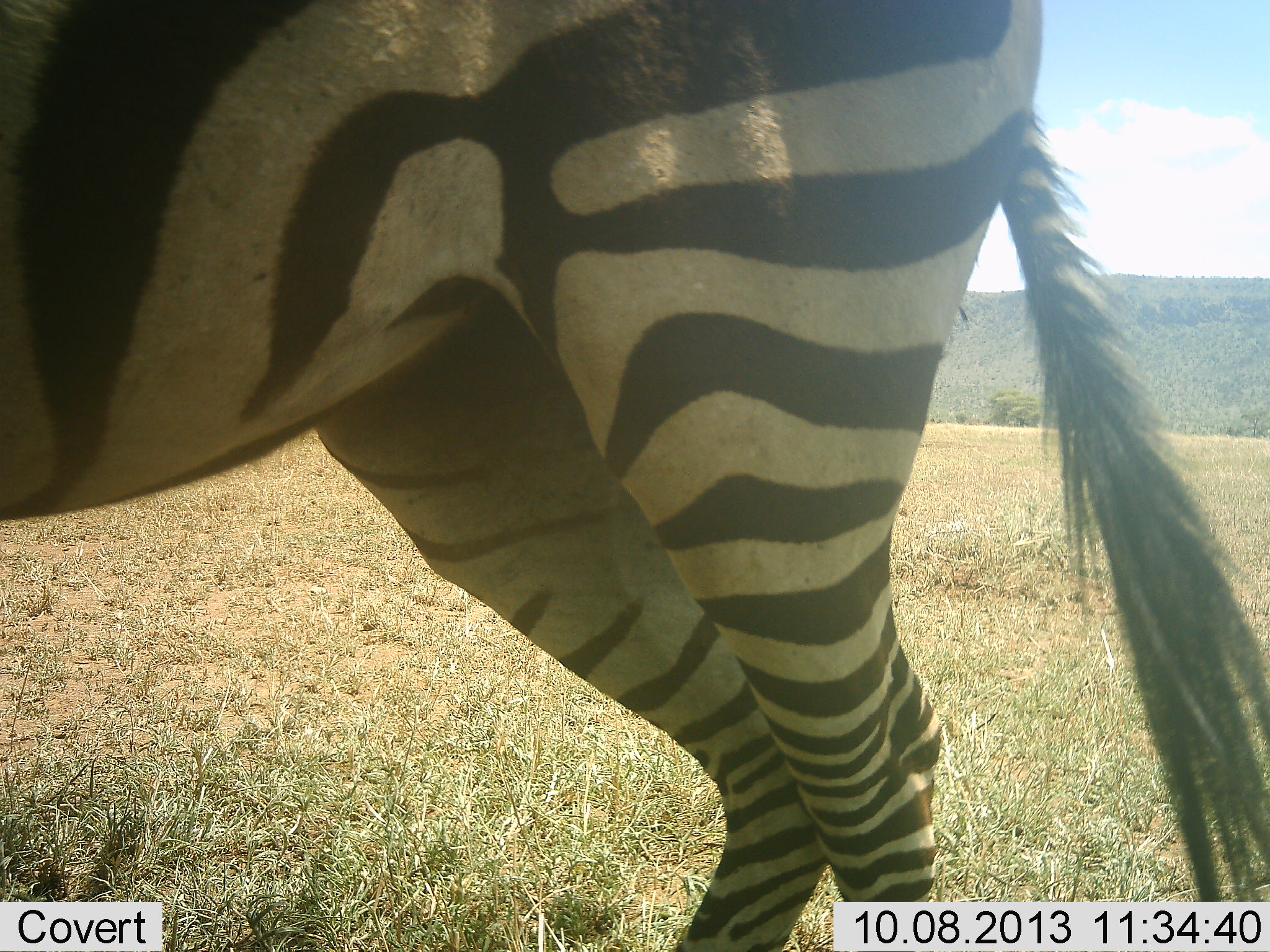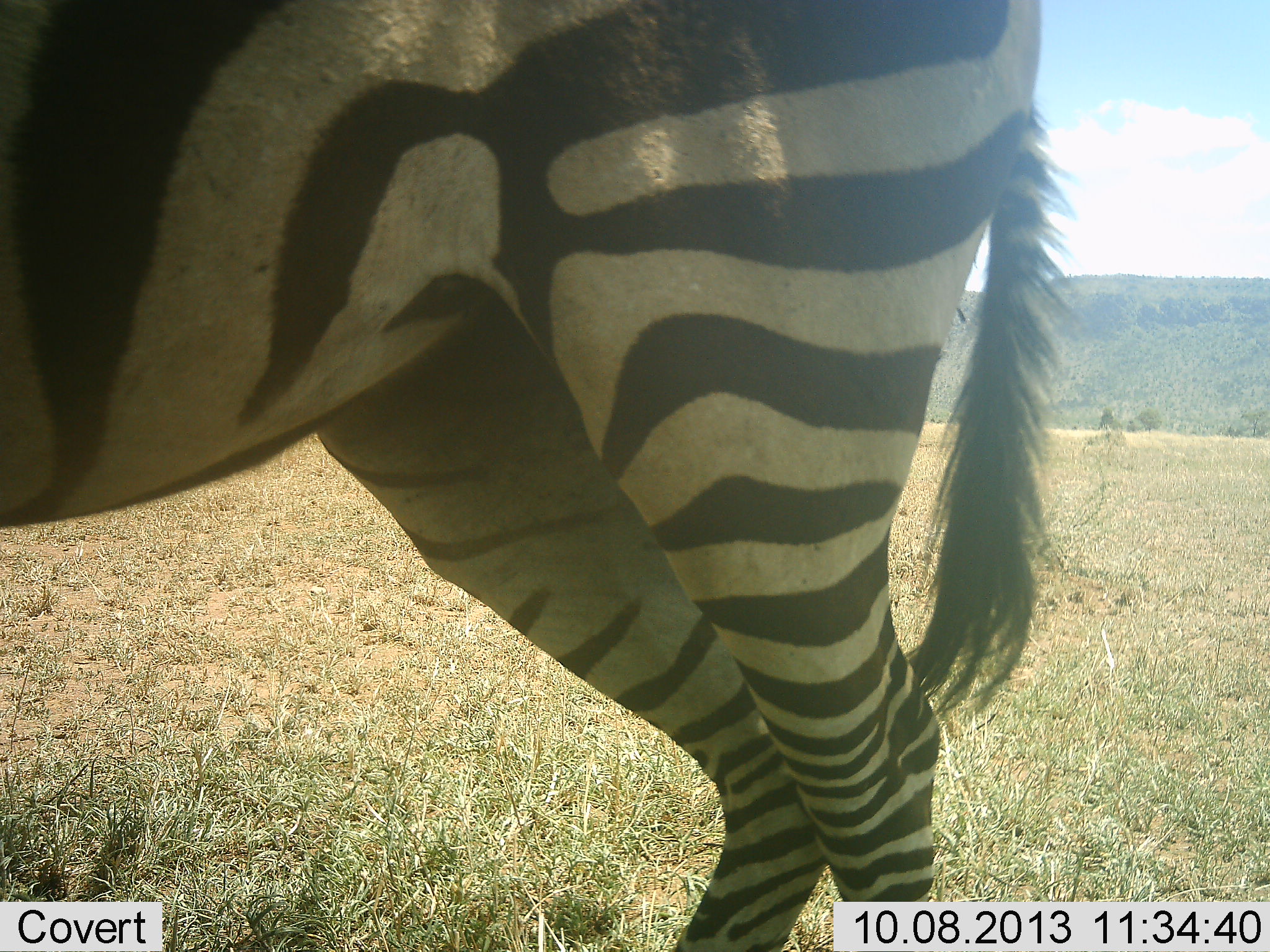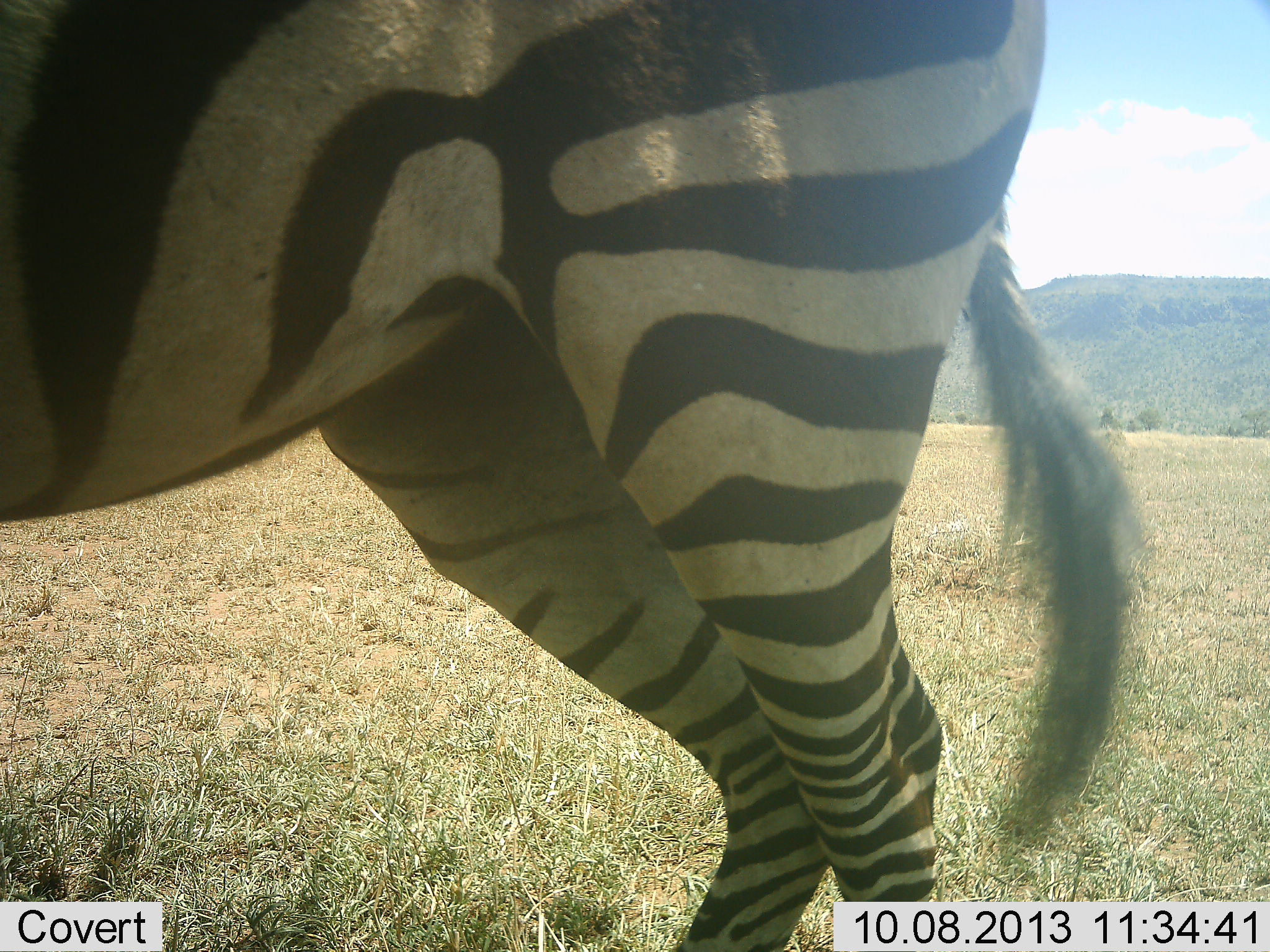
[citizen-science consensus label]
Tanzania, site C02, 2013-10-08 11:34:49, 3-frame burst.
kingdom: Animalia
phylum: Chordata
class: Mammalia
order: Perissodactyla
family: Equidae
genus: Equus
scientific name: Equus quagga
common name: plains zebra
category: zebra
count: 1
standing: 90%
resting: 0%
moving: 10%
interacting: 0%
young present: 0%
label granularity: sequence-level